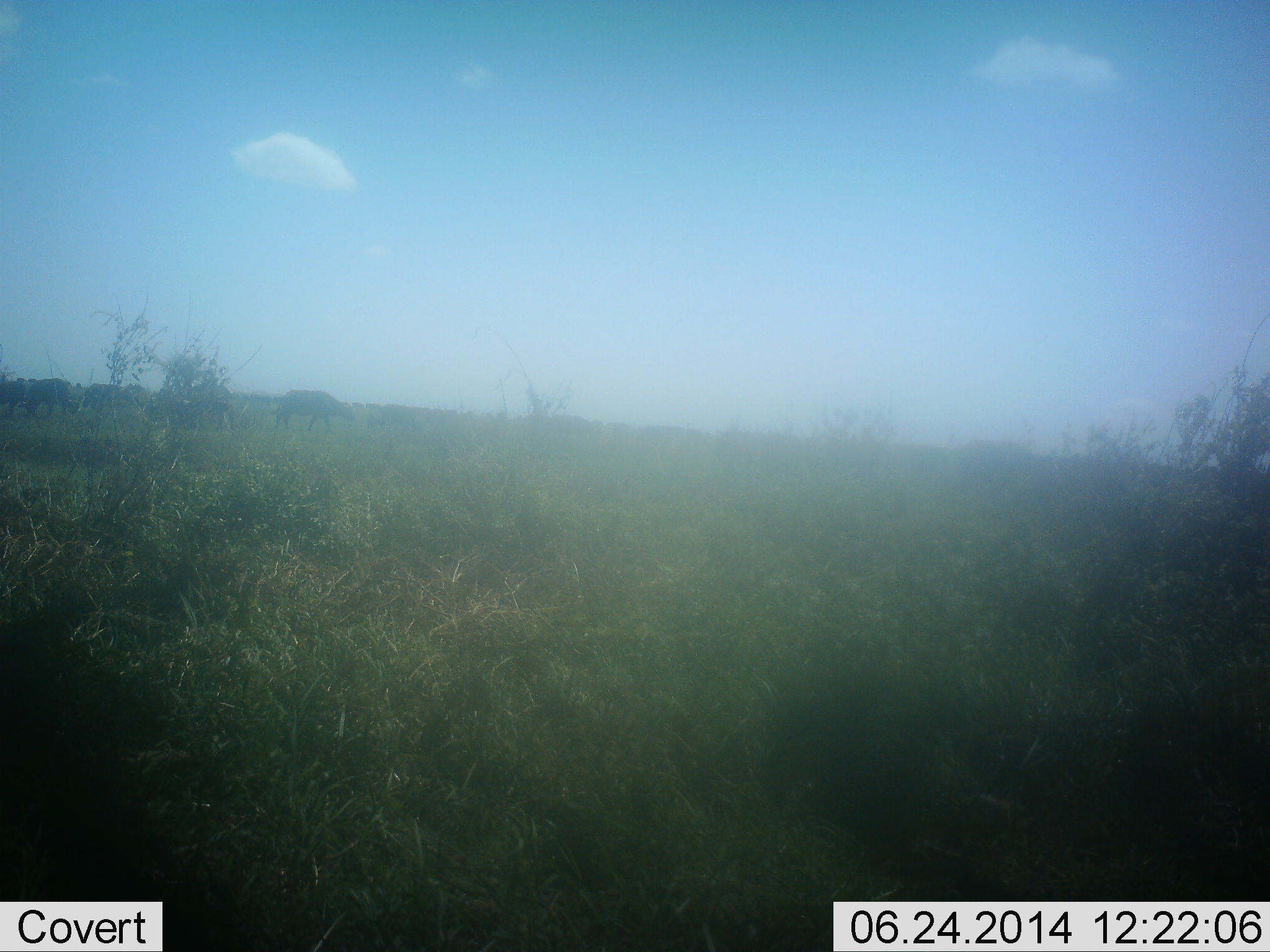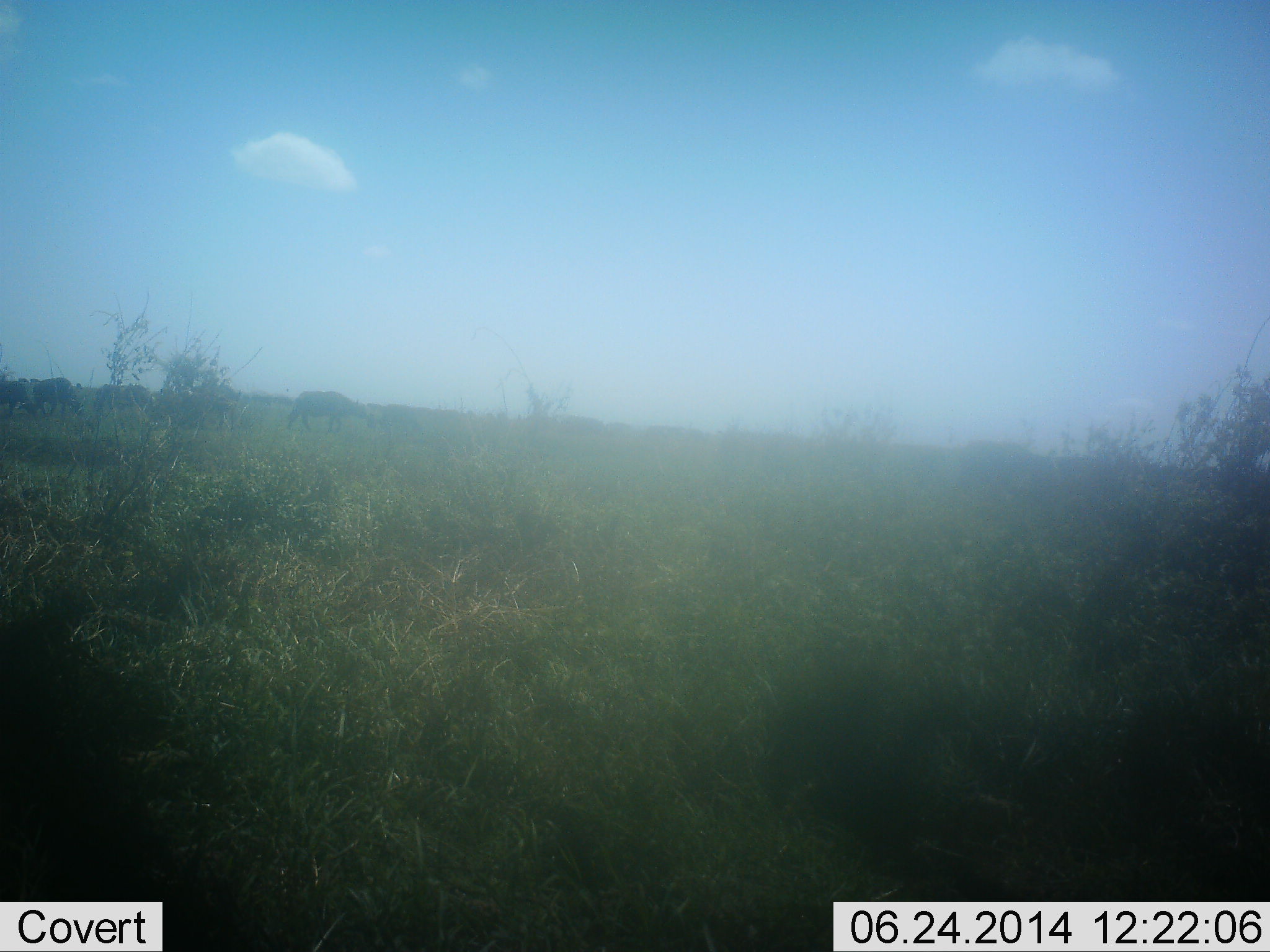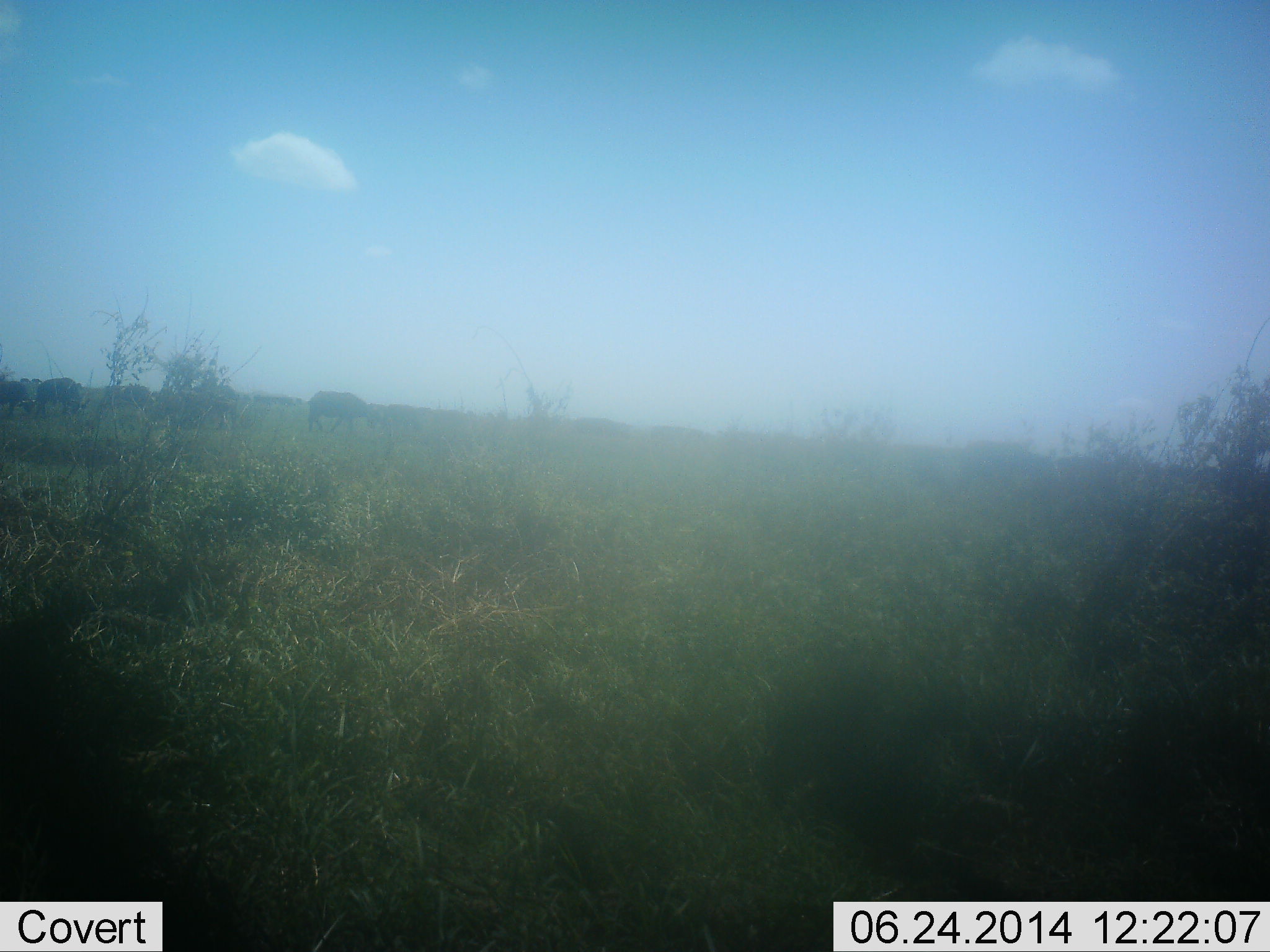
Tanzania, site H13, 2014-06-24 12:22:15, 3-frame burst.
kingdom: Animalia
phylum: Chordata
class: Mammalia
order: Artiodactyla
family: Bovidae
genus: Syncerus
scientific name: Syncerus caffer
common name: cape buffalo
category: buffalo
Buffalo (cape buffalo) (Syncerus caffer), count 5. Behavior (volunteer vote fractions): standing 0%, resting 0%, moving 100%, interacting 0%. Young present (vote fraction): 0%. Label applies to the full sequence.